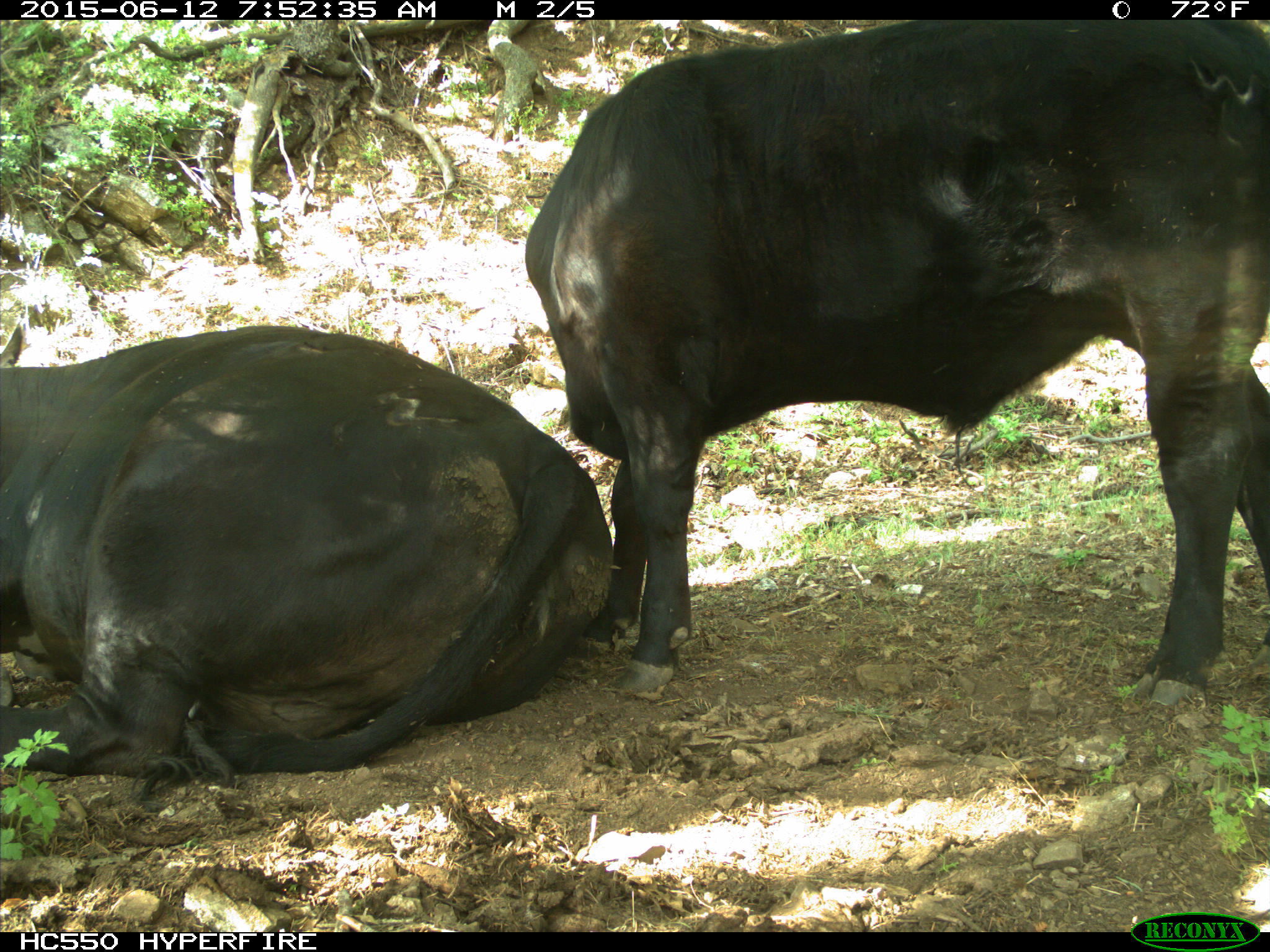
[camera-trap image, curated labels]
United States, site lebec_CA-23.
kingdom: Animalia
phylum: Chordata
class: Mammalia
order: Artiodactyla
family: Bovidae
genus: Bos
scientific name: Bos taurus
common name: domestic cow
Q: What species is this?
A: Bos taurus (domestic cow).